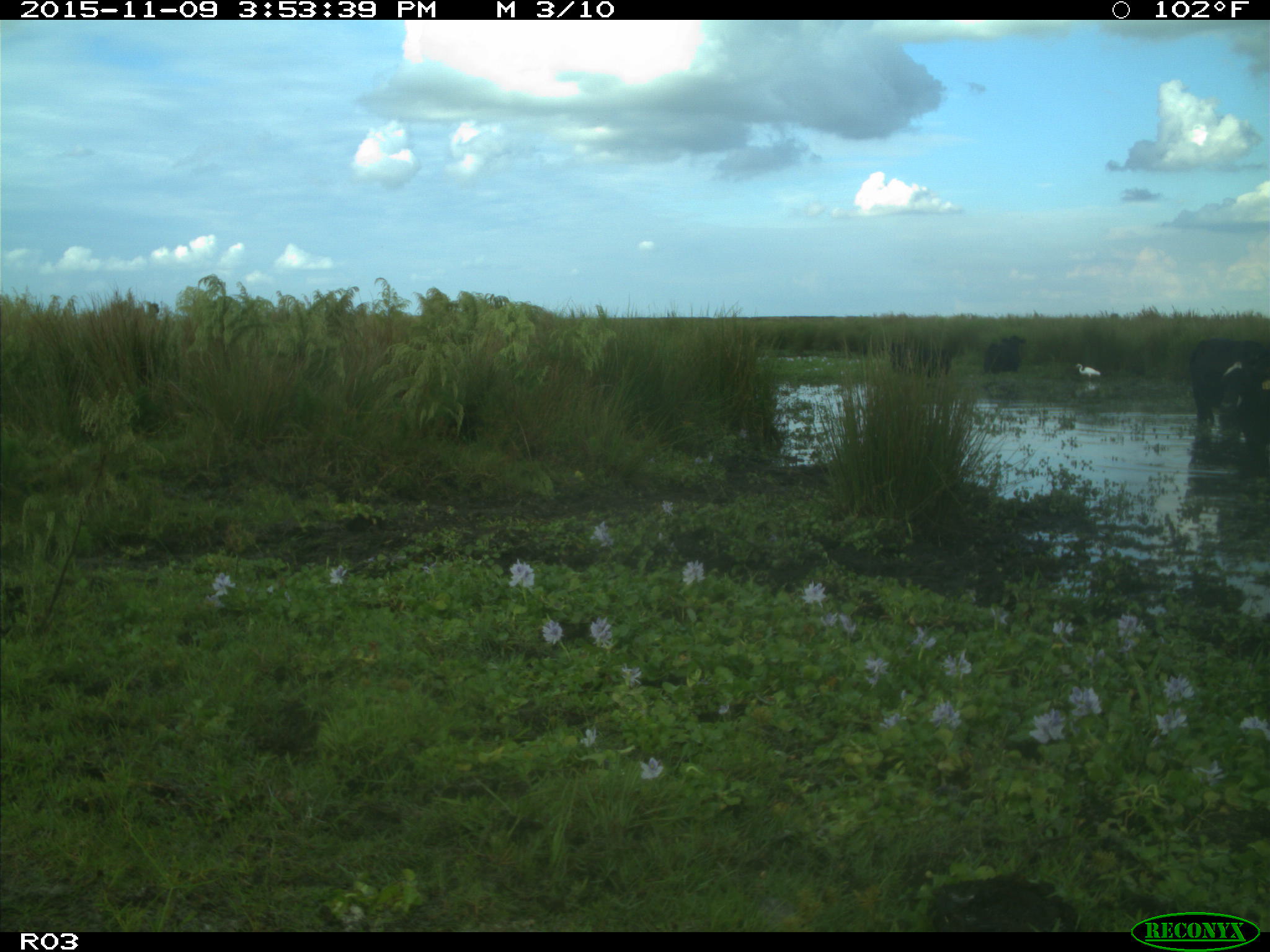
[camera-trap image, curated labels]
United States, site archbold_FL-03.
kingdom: Animalia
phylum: Chordata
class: Mammalia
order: Artiodactyla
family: Bovidae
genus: Bos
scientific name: Bos taurus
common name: domestic cow